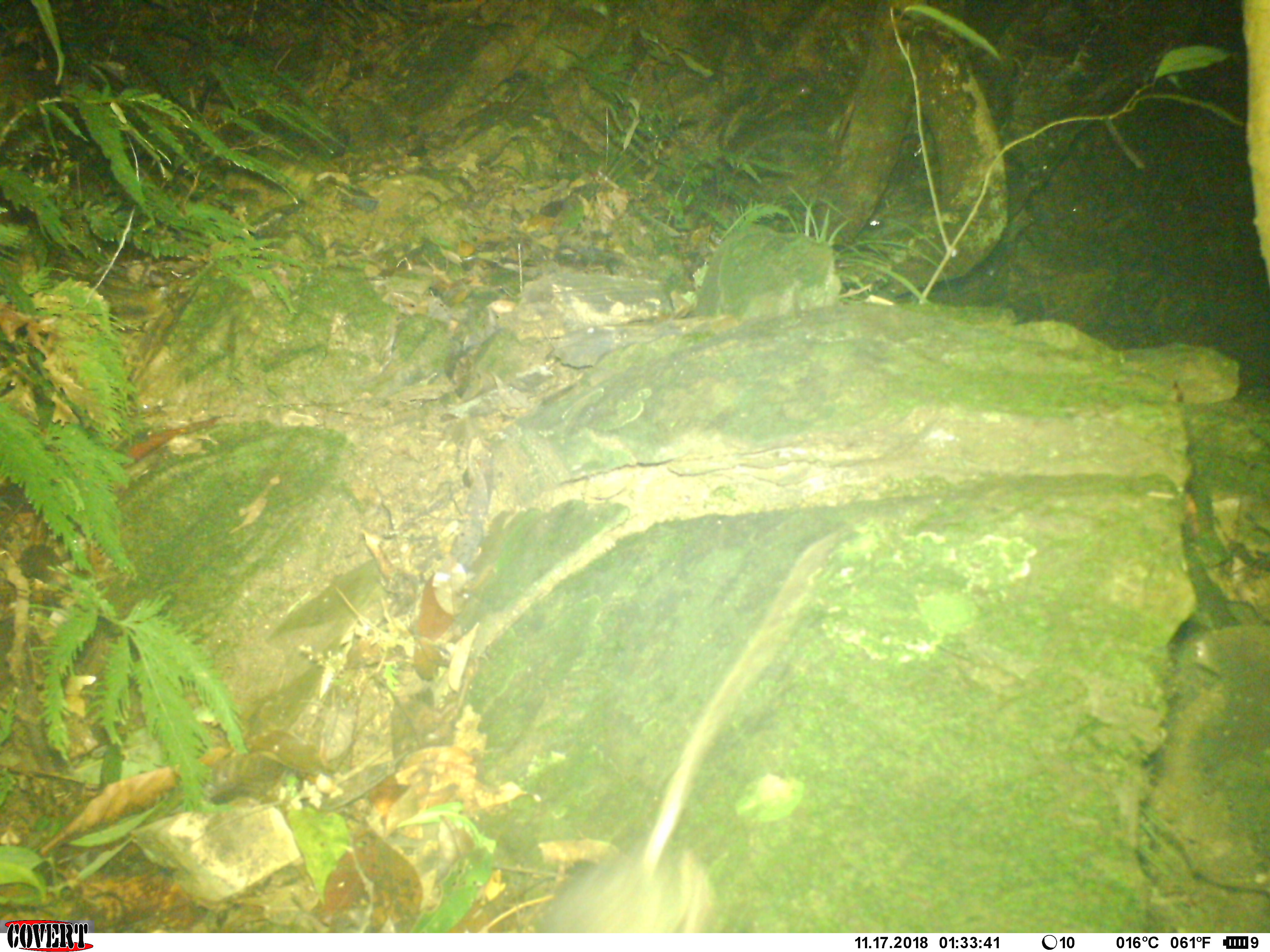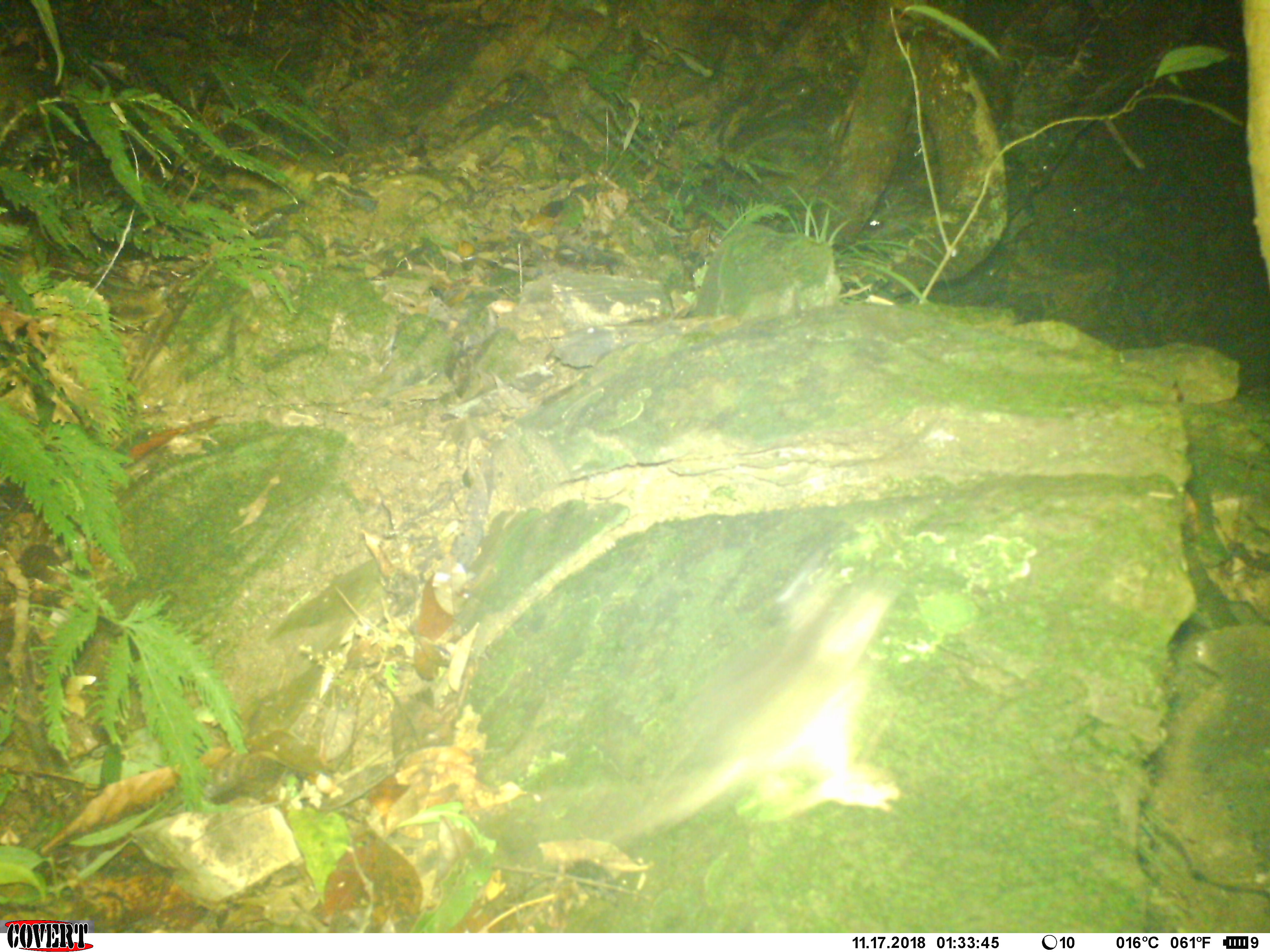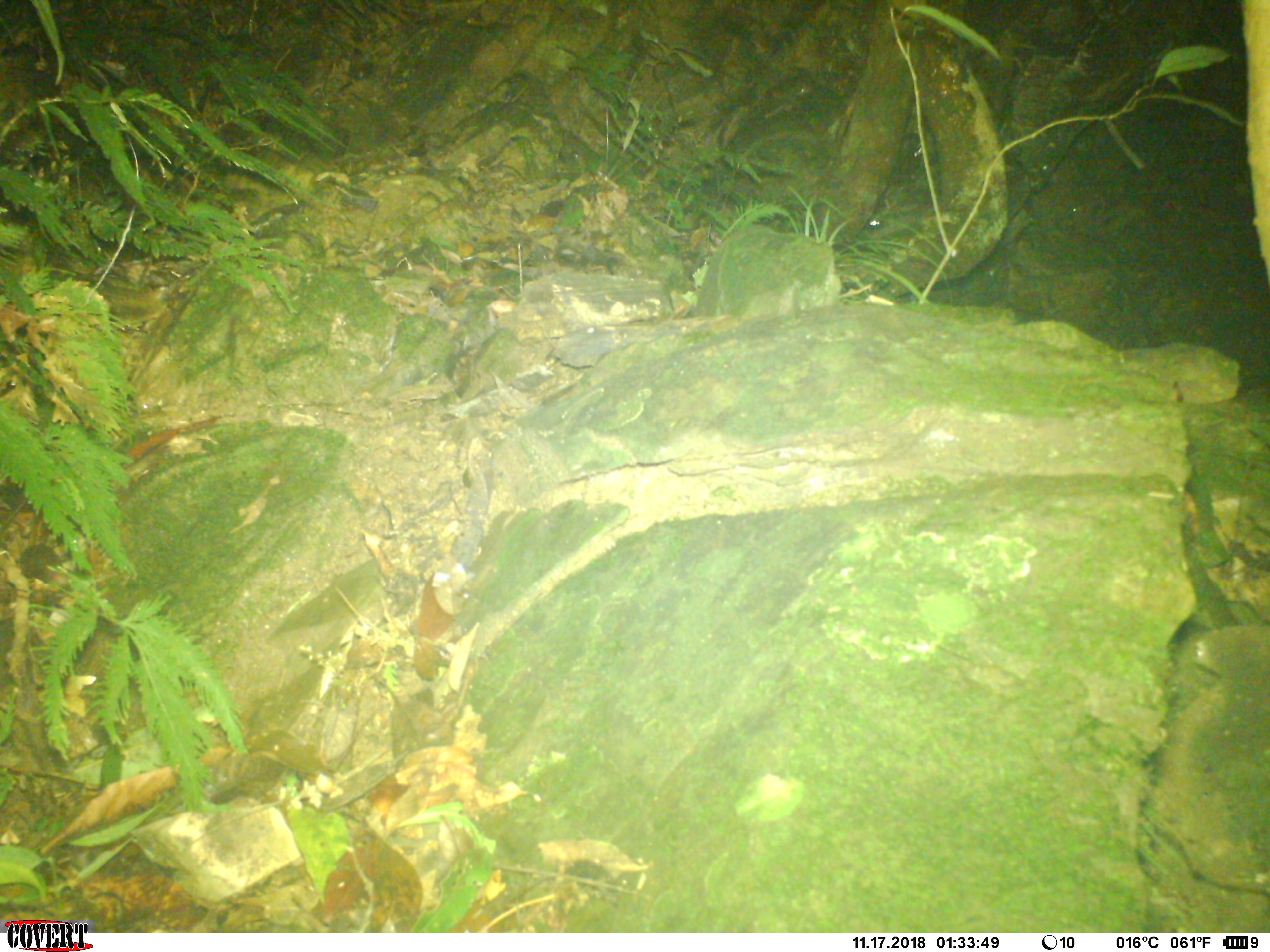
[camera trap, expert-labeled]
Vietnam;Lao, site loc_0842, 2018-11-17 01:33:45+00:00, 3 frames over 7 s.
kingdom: Animalia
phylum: Chordata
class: Mammalia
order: Rodentia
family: Muridae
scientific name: Muridae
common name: old-world mice and rats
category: unidentified murid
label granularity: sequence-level